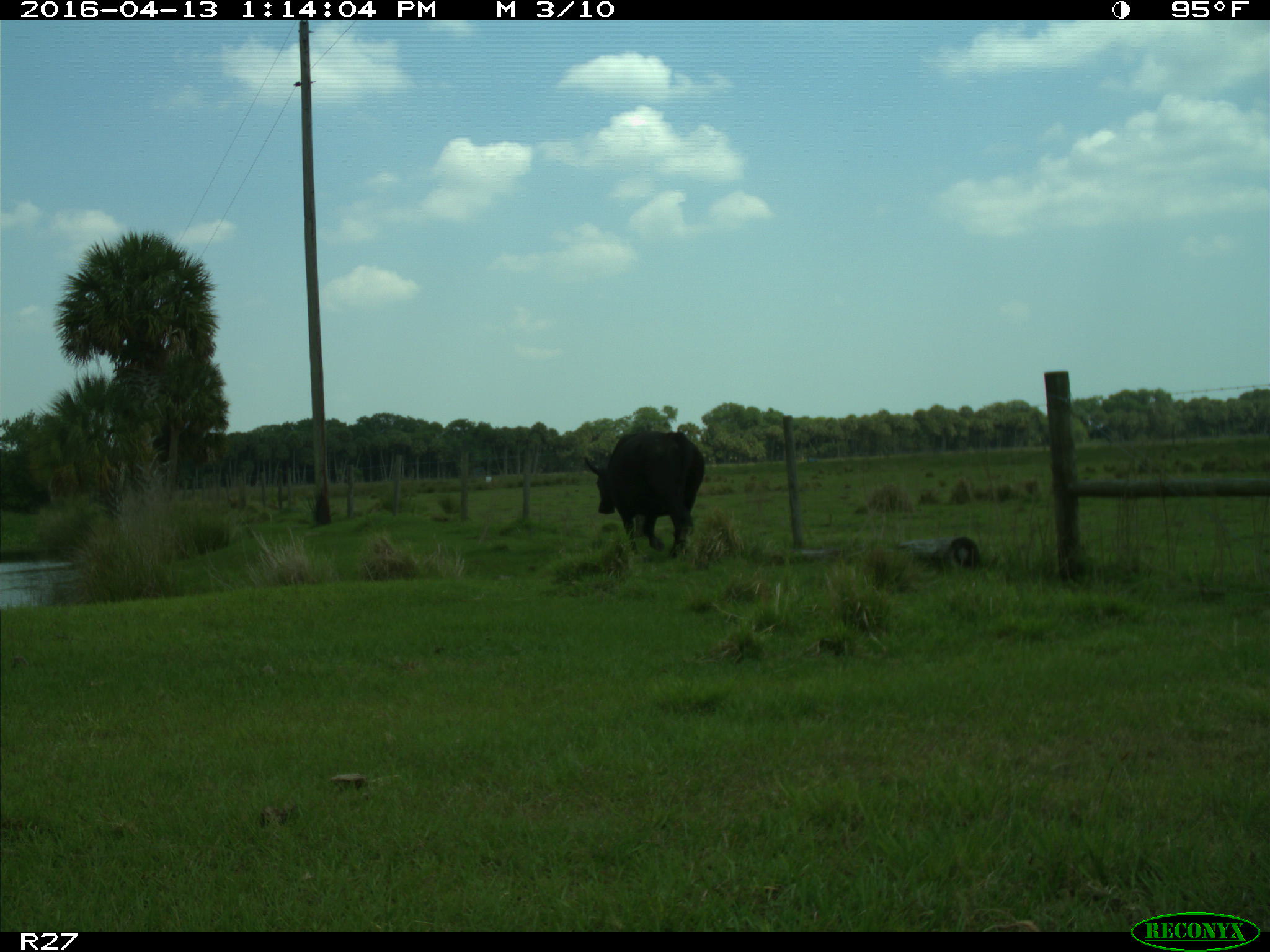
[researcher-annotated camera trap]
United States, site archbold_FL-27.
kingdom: Animalia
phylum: Chordata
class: Mammalia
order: Artiodactyla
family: Bovidae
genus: Bos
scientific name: Bos taurus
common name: domestic cow